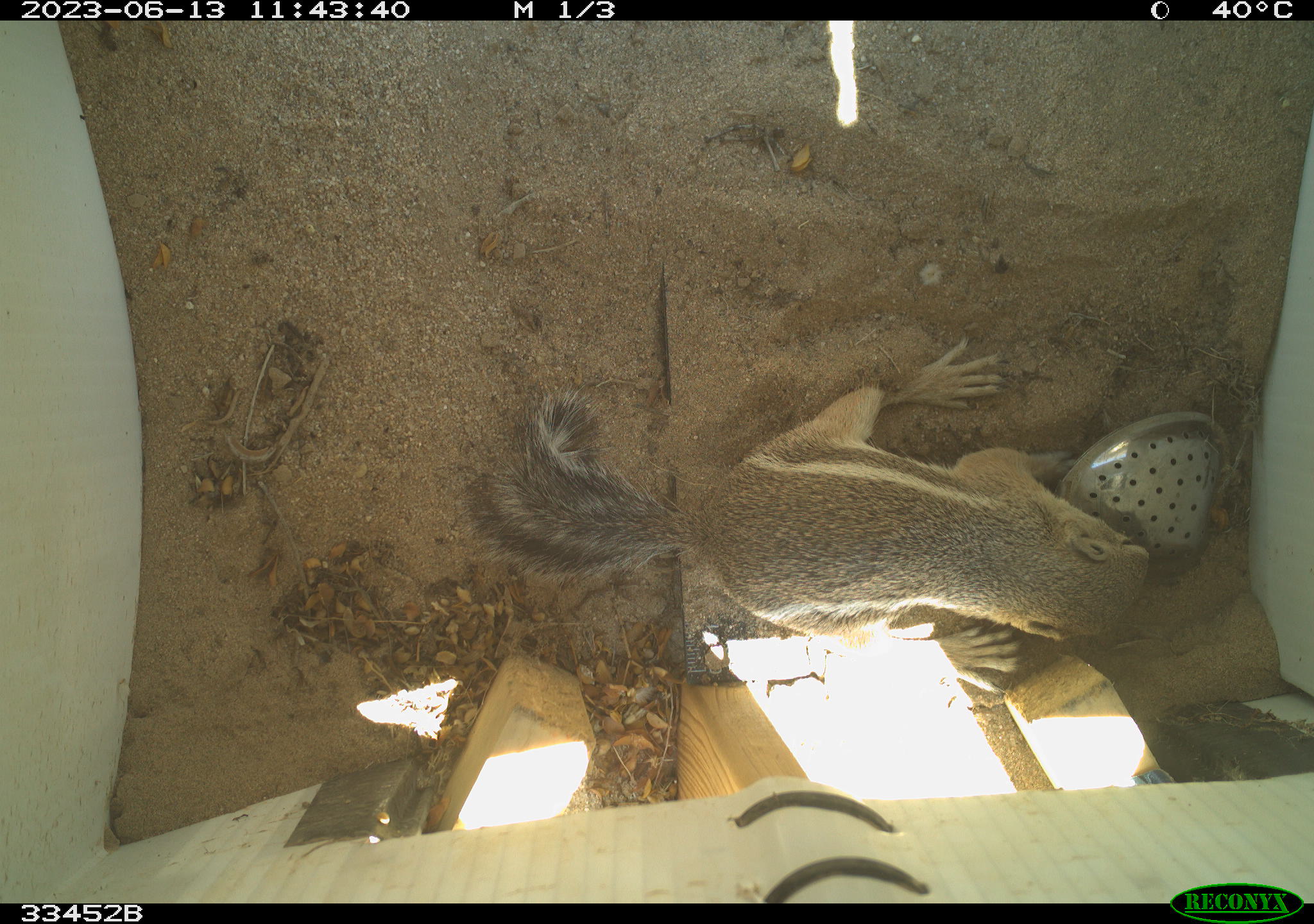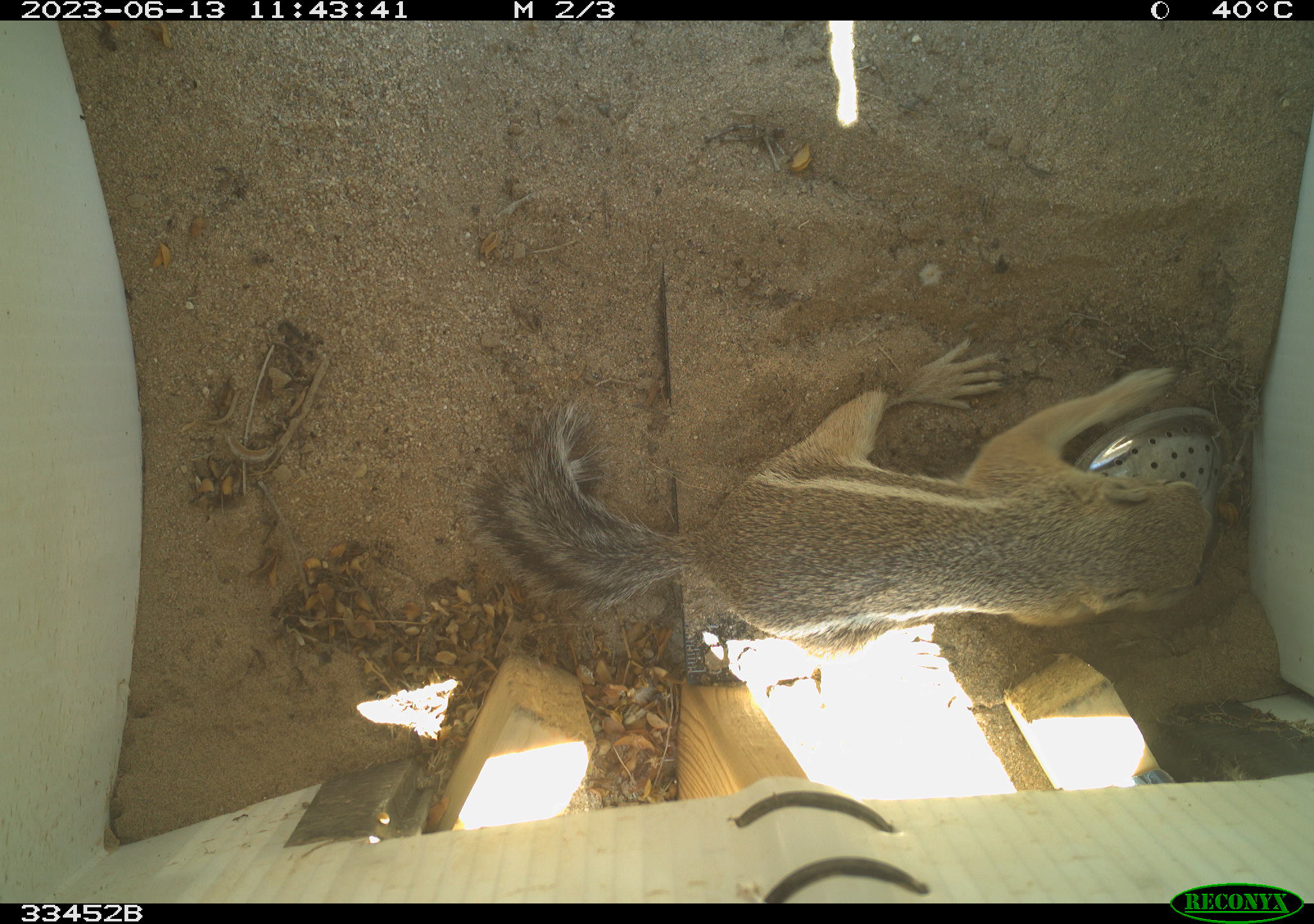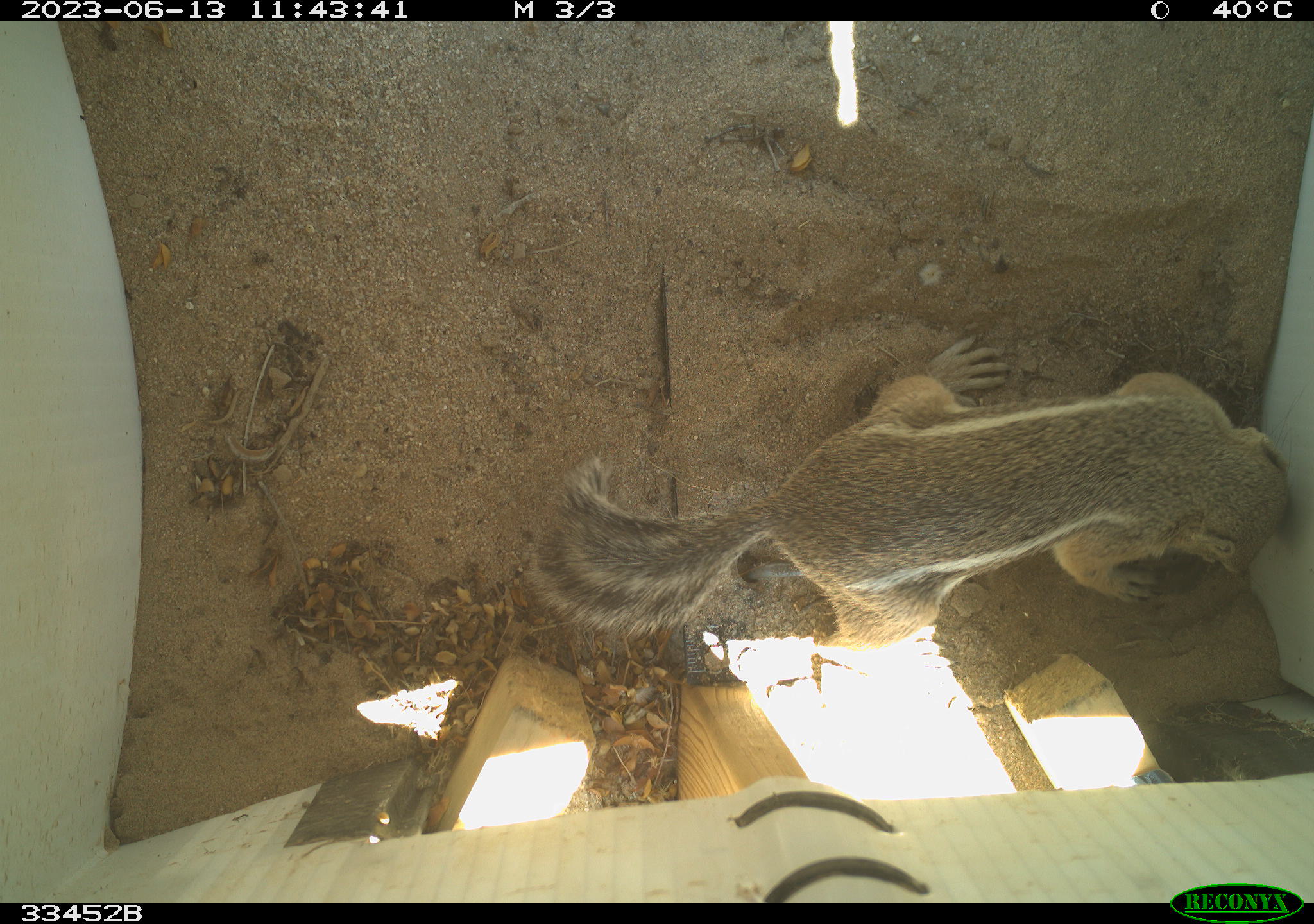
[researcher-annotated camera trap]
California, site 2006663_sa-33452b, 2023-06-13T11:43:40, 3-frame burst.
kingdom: Animalia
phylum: Chordata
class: Mammalia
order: Rodentia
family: Sciuridae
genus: Ammospermophilus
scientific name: Ammospermophilus leucurus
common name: white-tailed antelope squirrel